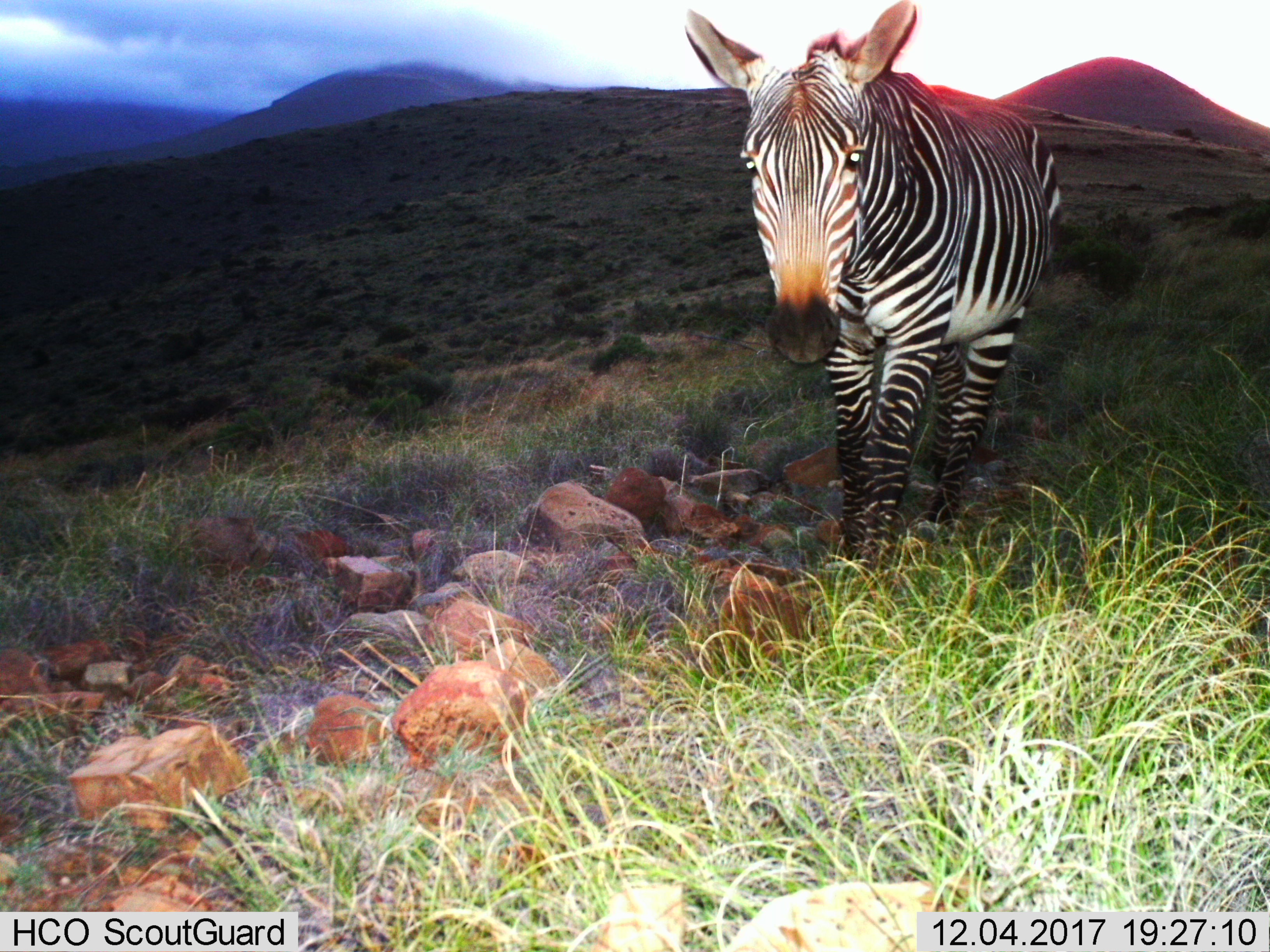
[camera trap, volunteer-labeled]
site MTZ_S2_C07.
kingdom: Animalia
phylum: Chordata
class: Mammalia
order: Perissodactyla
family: Equidae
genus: Equus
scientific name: Equus zebra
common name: mountain zebra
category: zebramountain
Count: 1.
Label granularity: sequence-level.